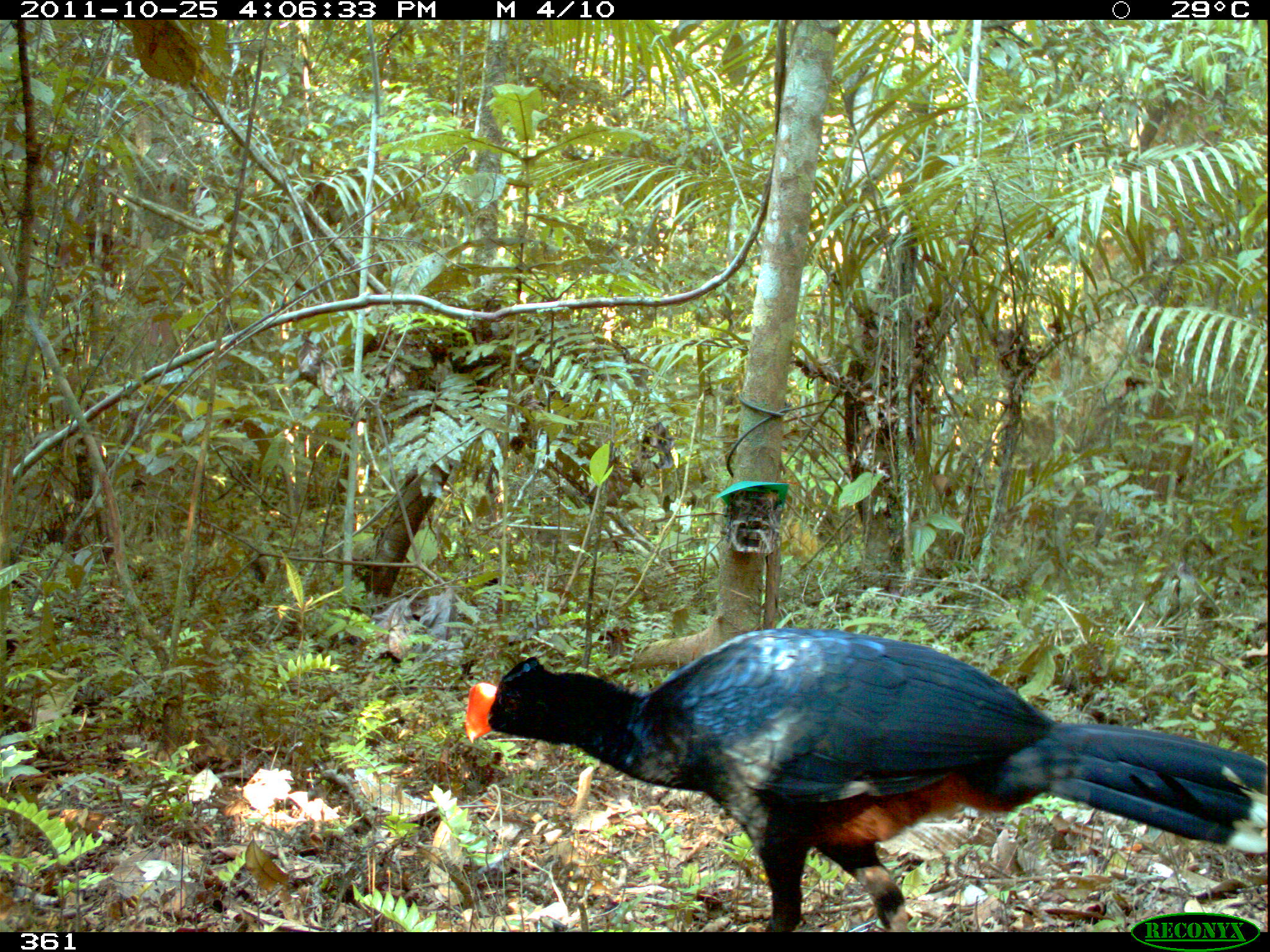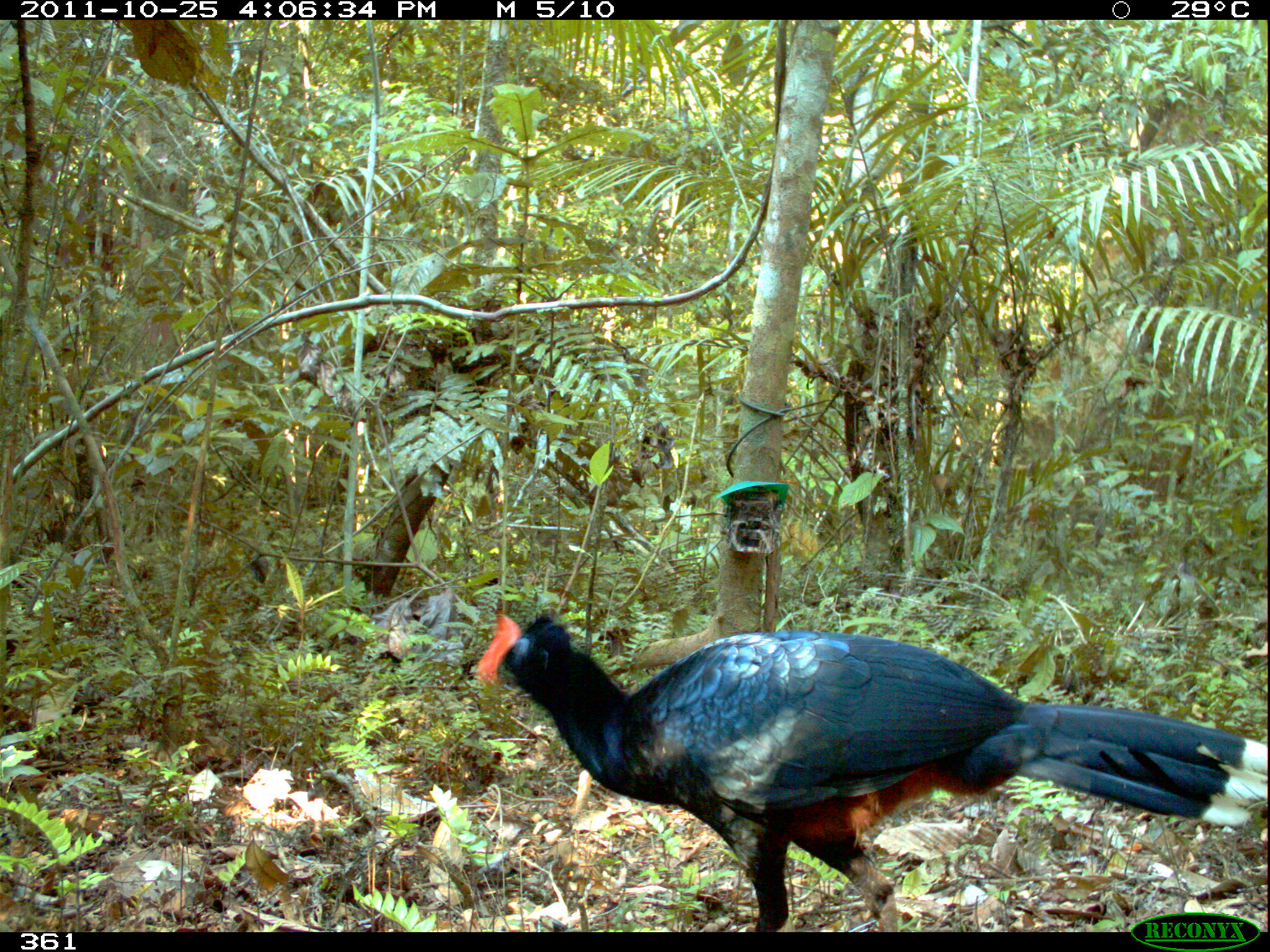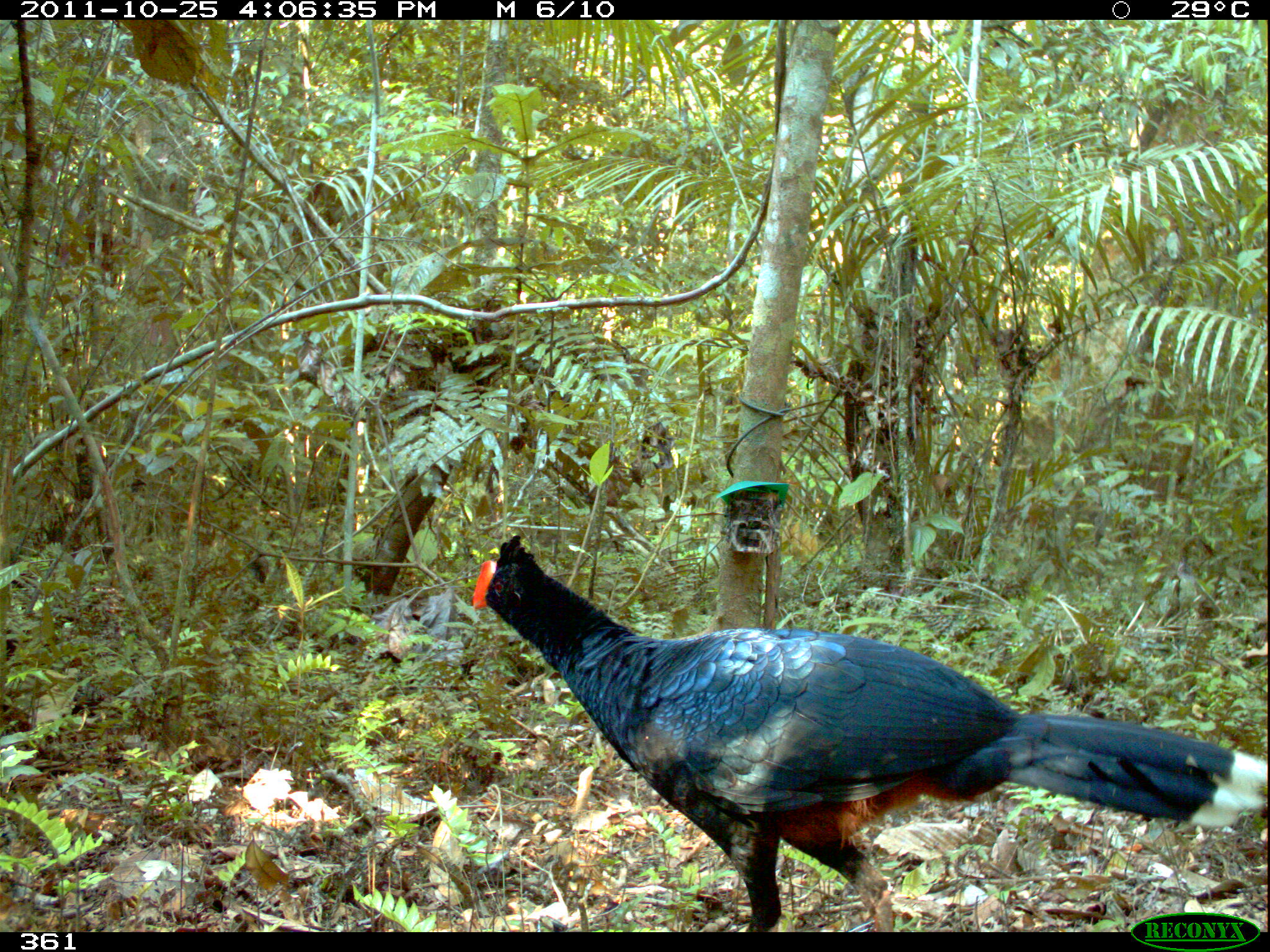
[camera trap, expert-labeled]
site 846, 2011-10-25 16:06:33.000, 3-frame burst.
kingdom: Animalia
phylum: Chordata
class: Aves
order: Galliformes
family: Cracidae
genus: Mitu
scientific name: Mitu tuberosum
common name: razor-billed curassow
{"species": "Mitu tuberosum (razor-billed curassow)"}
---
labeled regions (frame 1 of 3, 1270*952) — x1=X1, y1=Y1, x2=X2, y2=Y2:
mitu tuberosum: x1=457, y1=623, x2=1270, y2=932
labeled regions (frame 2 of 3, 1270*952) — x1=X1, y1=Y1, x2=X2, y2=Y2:
mitu tuberosum: x1=472, y1=609, x2=1265, y2=932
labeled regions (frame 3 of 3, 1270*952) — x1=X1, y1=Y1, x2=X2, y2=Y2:
mitu tuberosum: x1=470, y1=532, x2=1270, y2=930